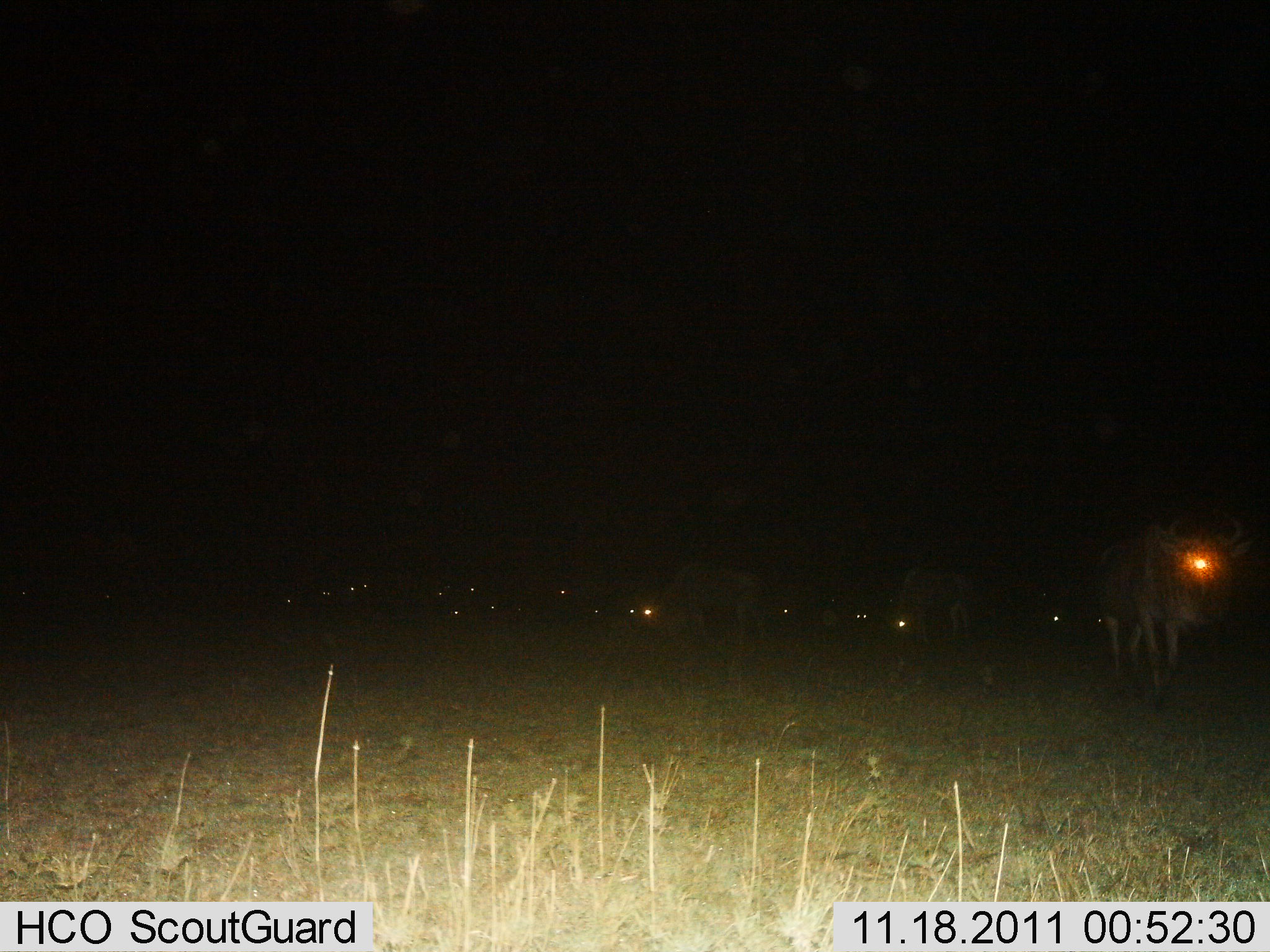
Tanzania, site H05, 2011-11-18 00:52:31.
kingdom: Animalia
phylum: Chordata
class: Mammalia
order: Artiodactyla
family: Bovidae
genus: Connochaetes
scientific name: Connochaetes taurinus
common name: blue wildebeest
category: wildebeest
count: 11-50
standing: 30%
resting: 0%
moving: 80%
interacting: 0%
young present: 0%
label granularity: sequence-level